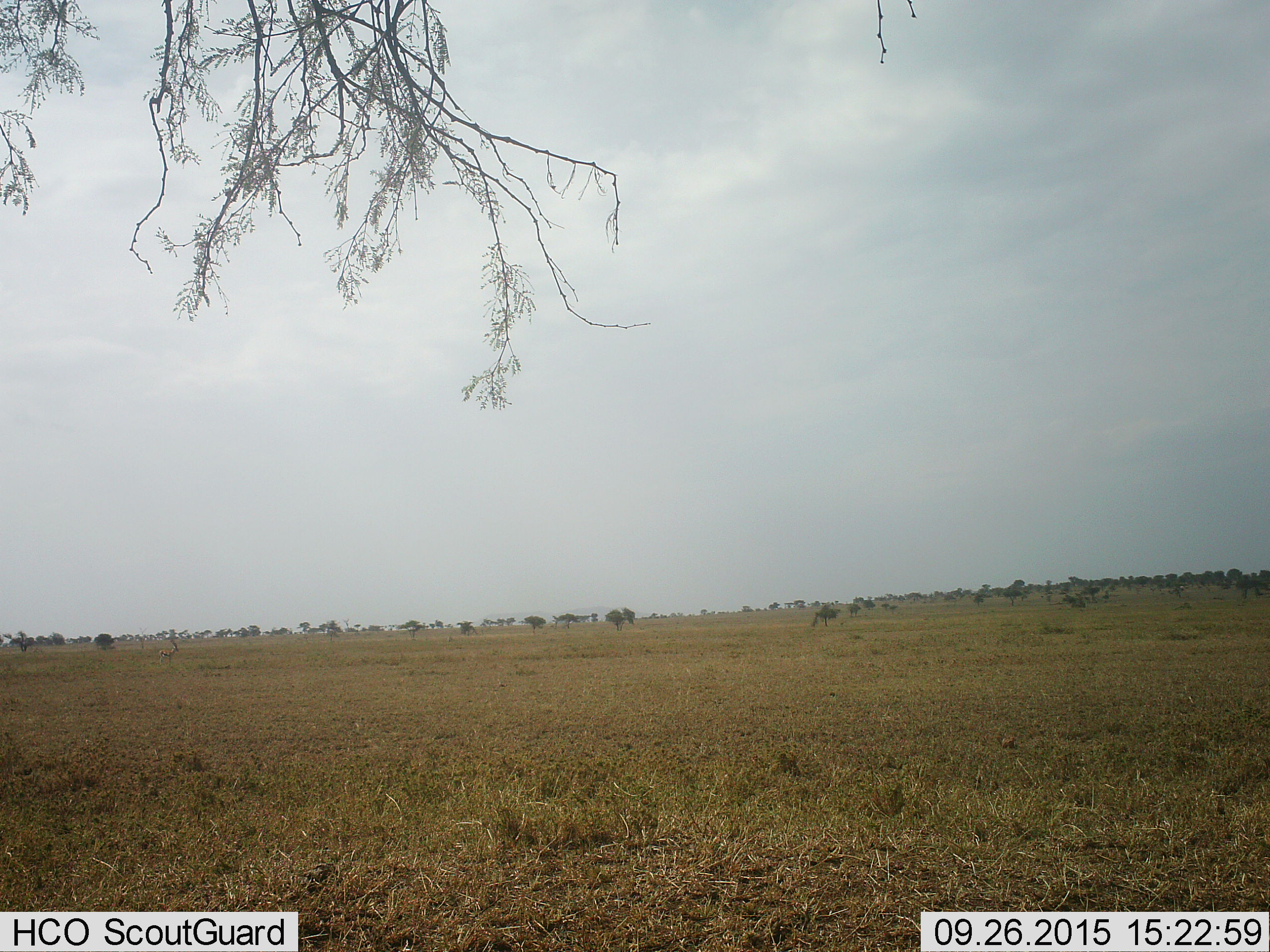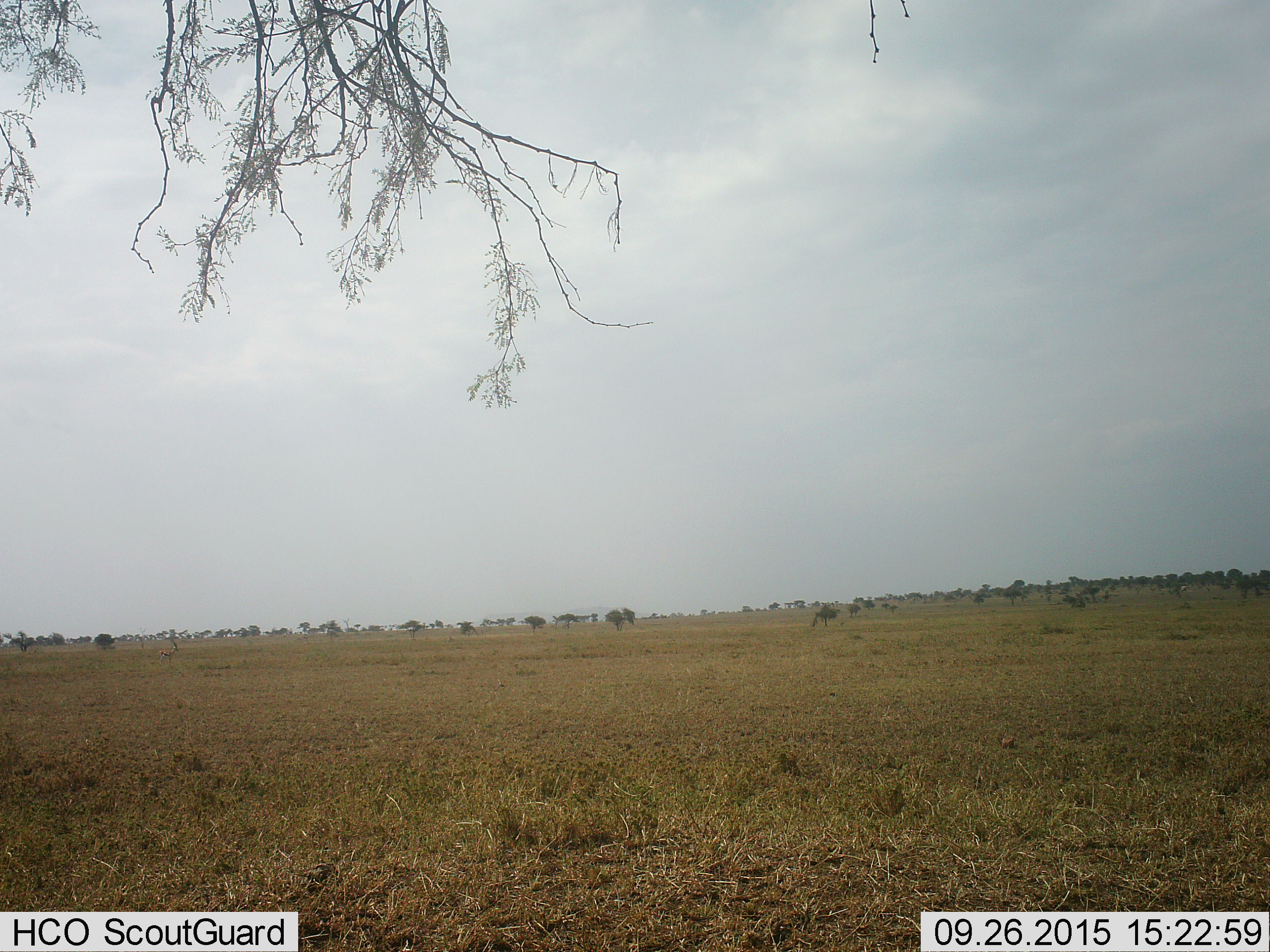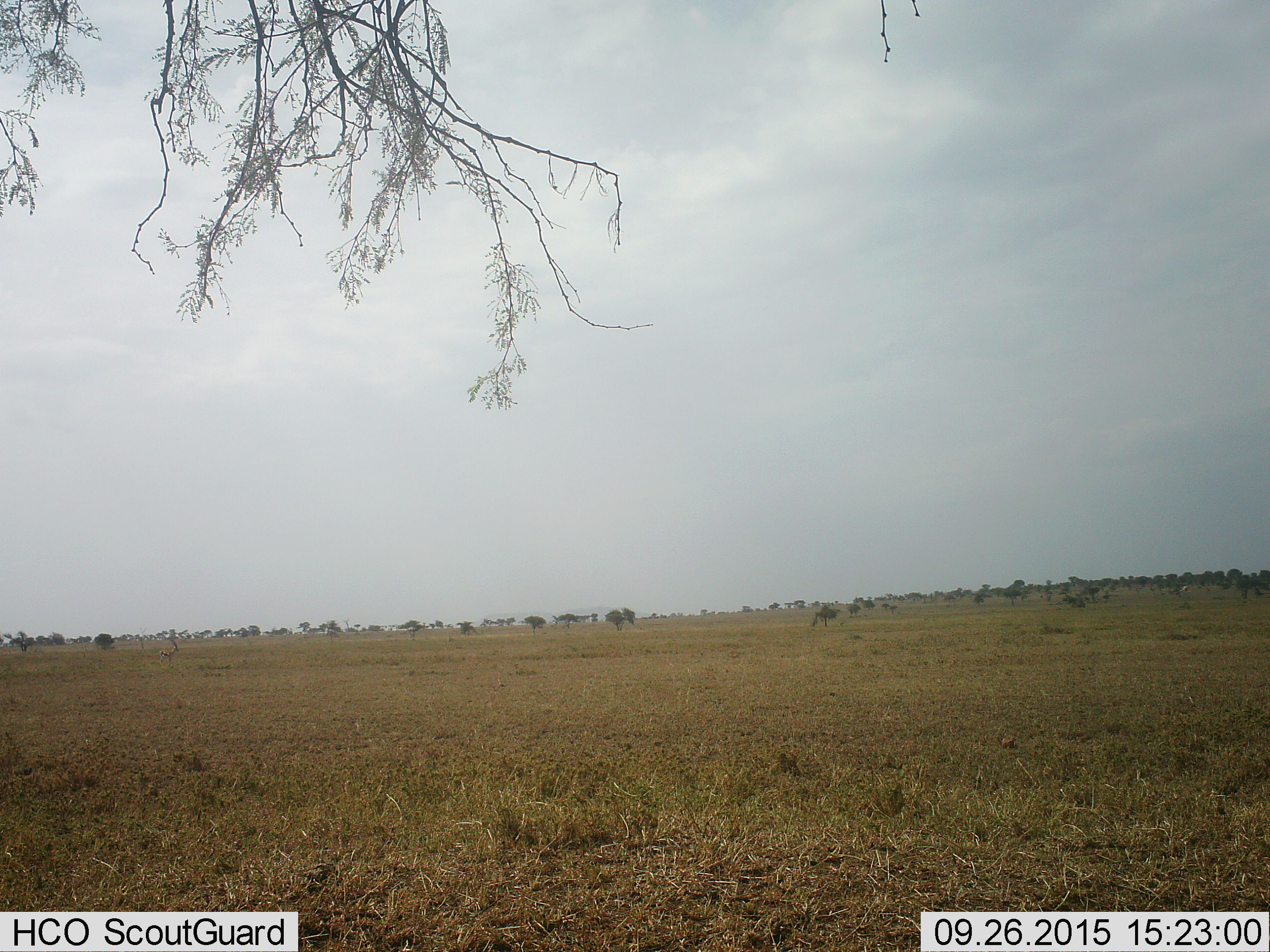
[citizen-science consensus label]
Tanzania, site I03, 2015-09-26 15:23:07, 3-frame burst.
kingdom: Animalia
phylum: Chordata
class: Mammalia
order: Artiodactyla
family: Bovidae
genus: Eudorcas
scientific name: Eudorcas thomsonii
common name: thomson's gazelle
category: gazellethomsons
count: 1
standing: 100%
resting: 0%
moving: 0%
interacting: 0%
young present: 0%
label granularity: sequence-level